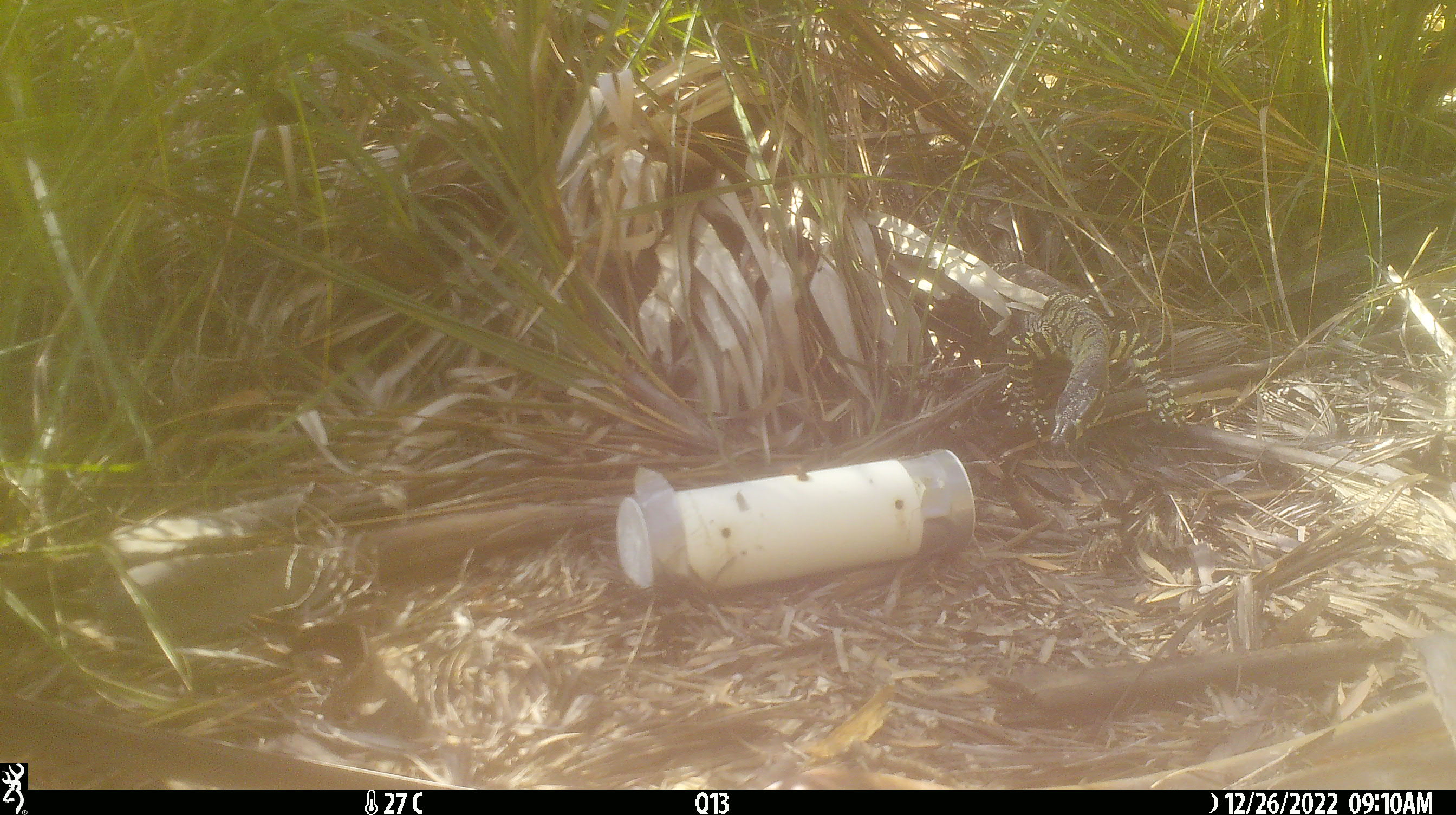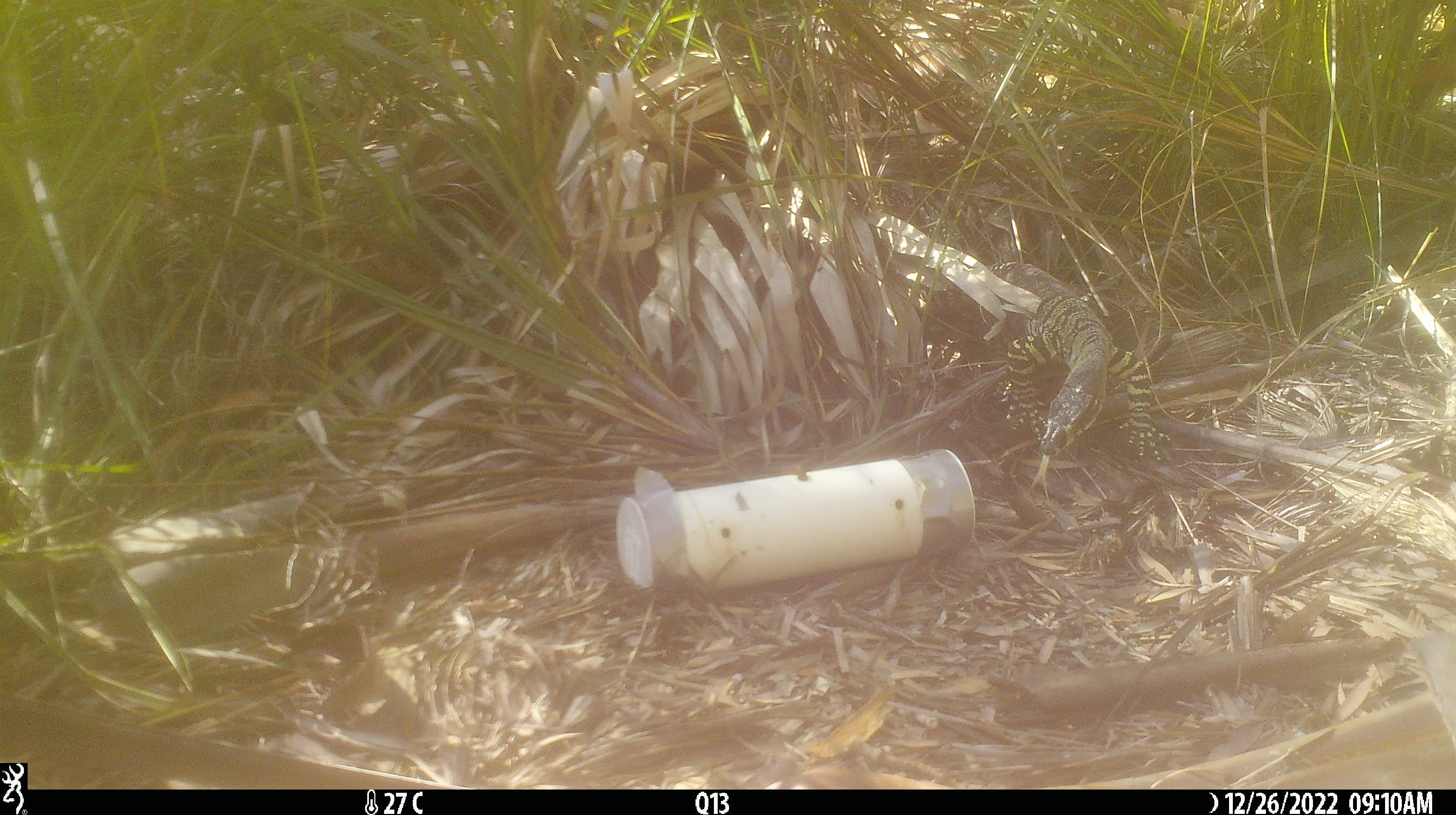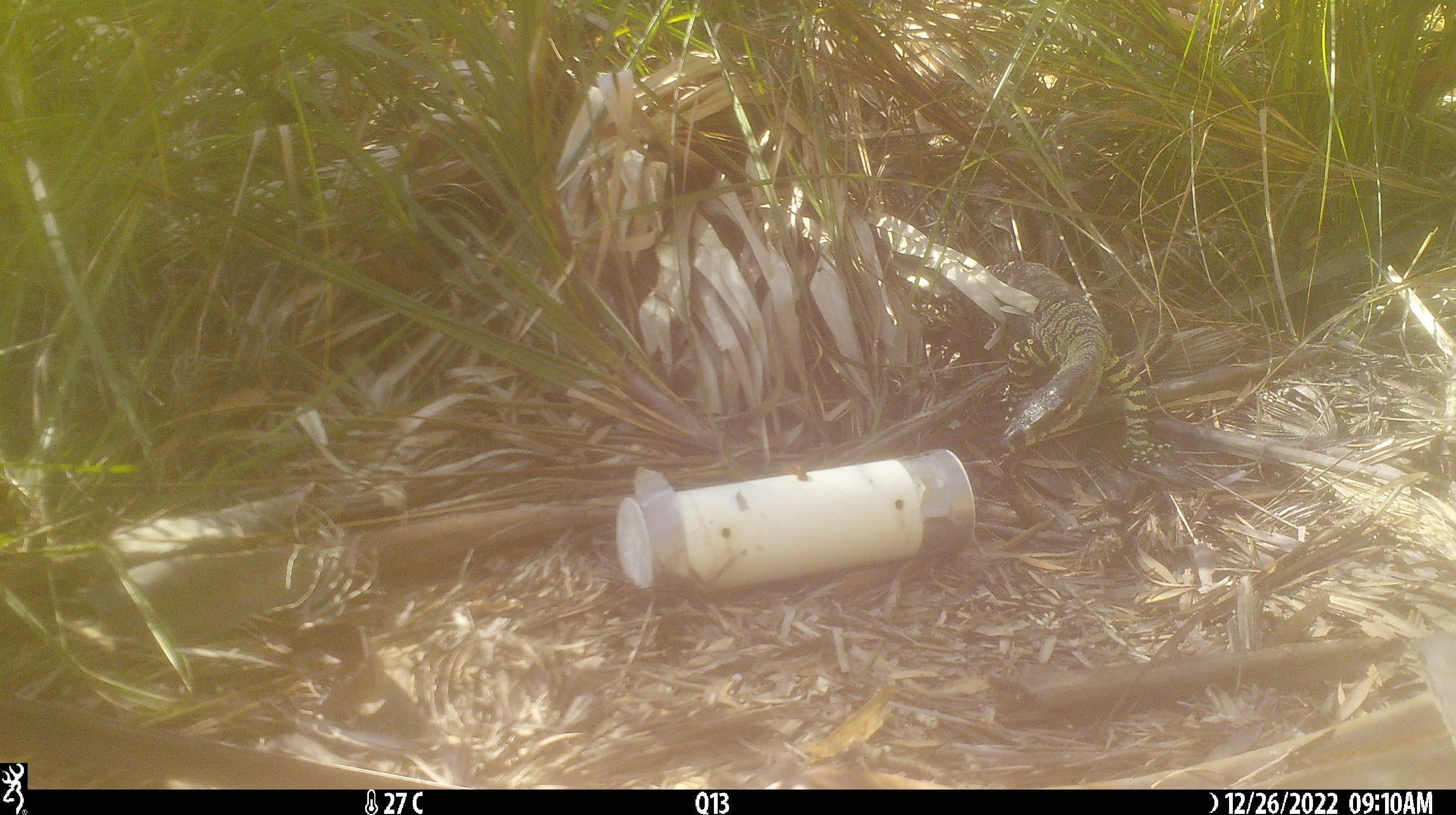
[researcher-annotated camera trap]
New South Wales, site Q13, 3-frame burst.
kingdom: Animalia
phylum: Chordata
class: Reptilia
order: Squamata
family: Varanidae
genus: Varanus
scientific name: Varanus varius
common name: lace monitor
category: goanna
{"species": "goanna (lace monitor) (Varanus varius)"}